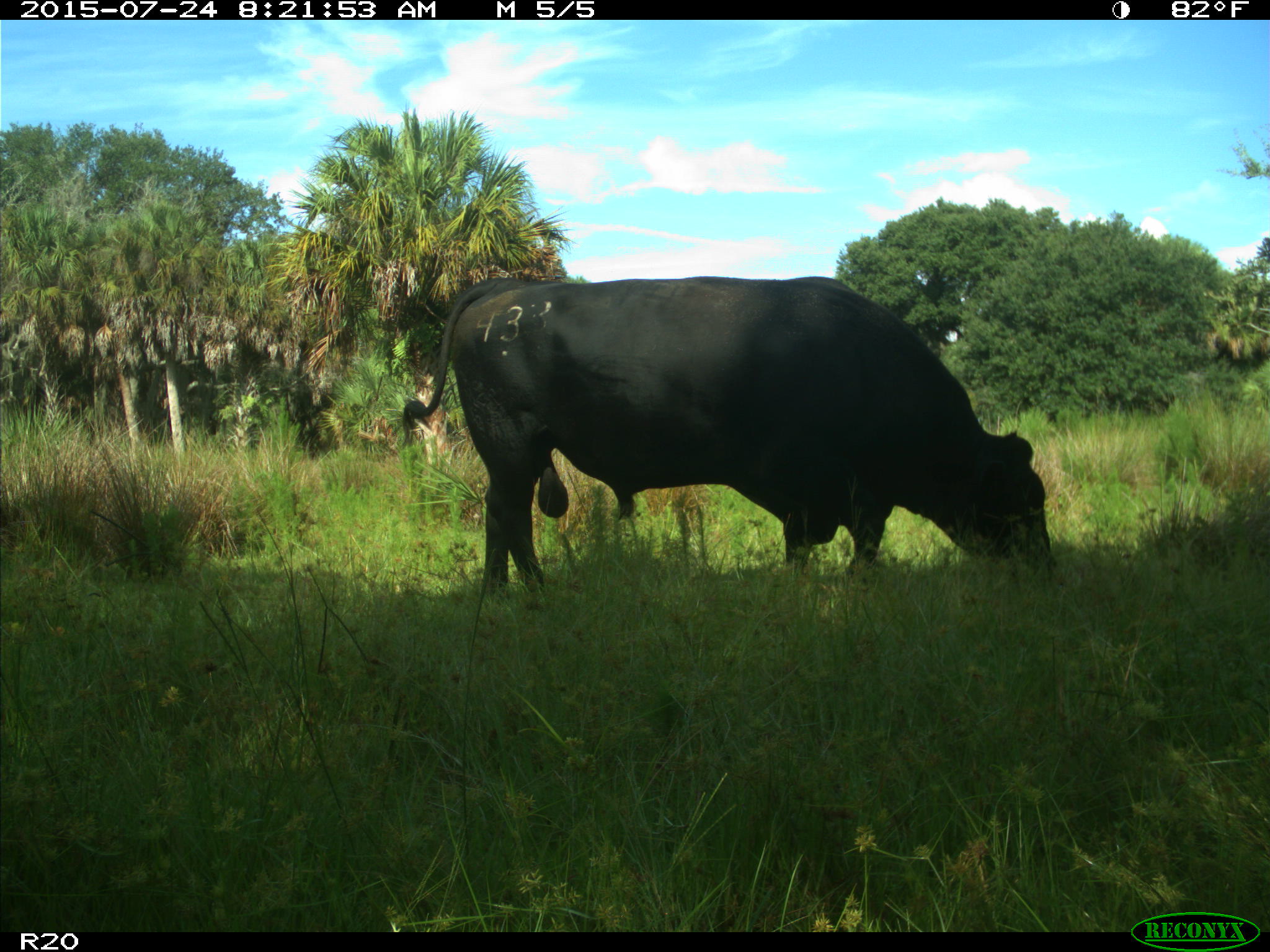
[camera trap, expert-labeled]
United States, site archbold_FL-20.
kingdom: Animalia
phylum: Chordata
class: Mammalia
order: Artiodactyla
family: Bovidae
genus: Bos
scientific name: Bos taurus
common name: domestic cow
Bos taurus (domestic cow).